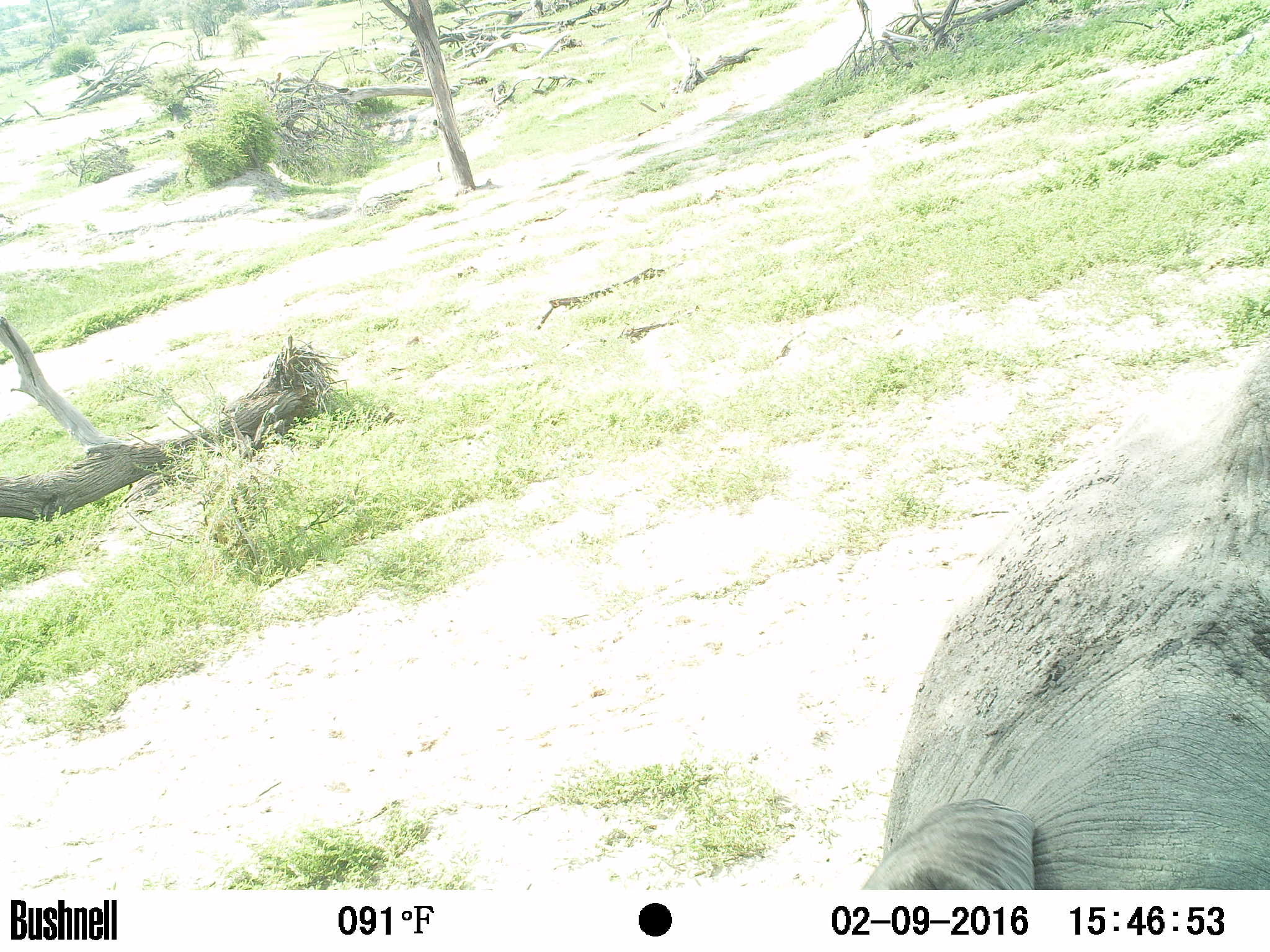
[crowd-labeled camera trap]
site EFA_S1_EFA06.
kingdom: Animalia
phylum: Chordata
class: Mammalia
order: Proboscidea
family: Elephantidae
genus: Loxodonta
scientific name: Loxodonta africana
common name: african bush elephant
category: elephant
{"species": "elephant (african bush elephant) (Loxodonta africana)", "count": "1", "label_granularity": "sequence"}